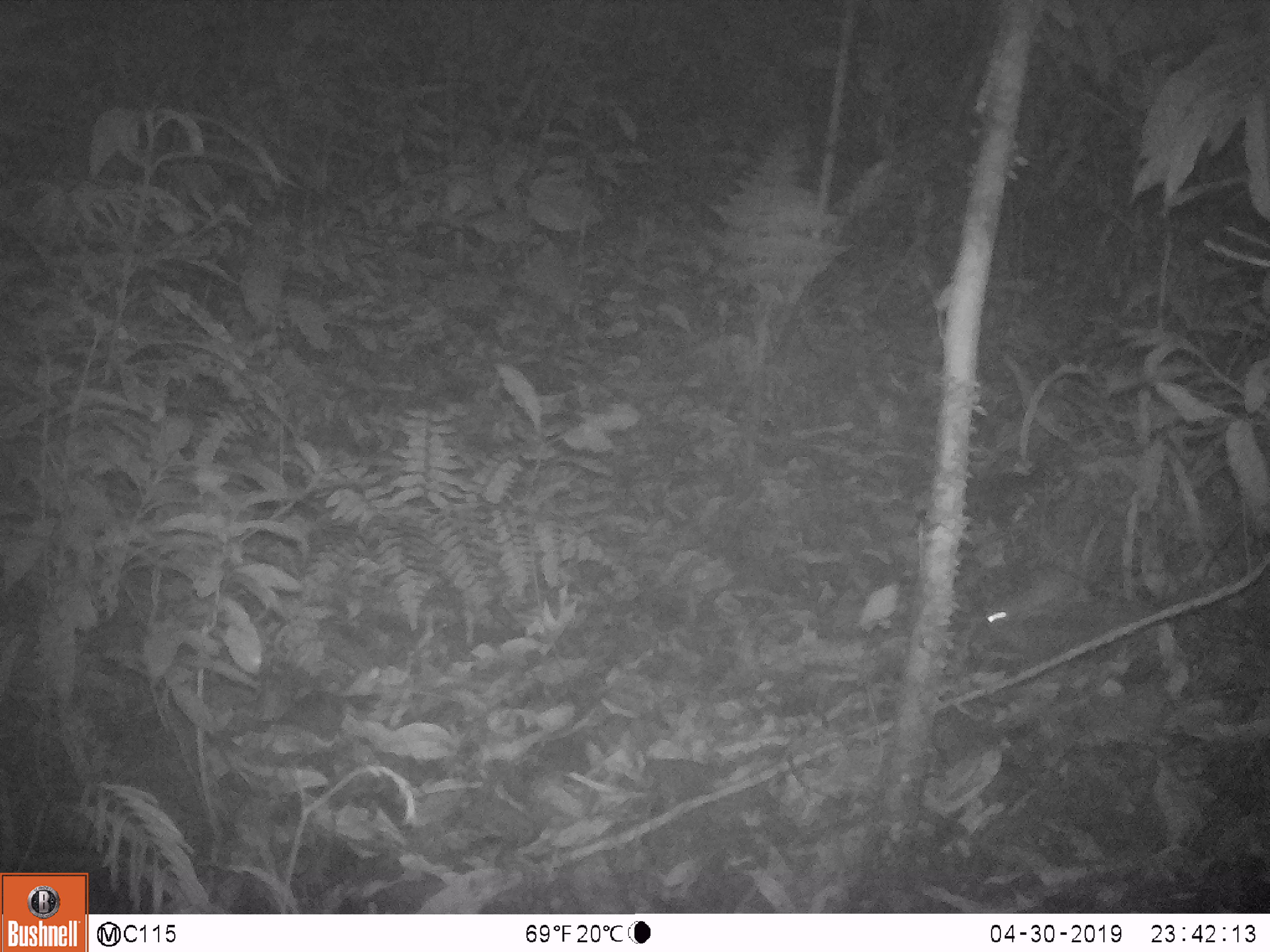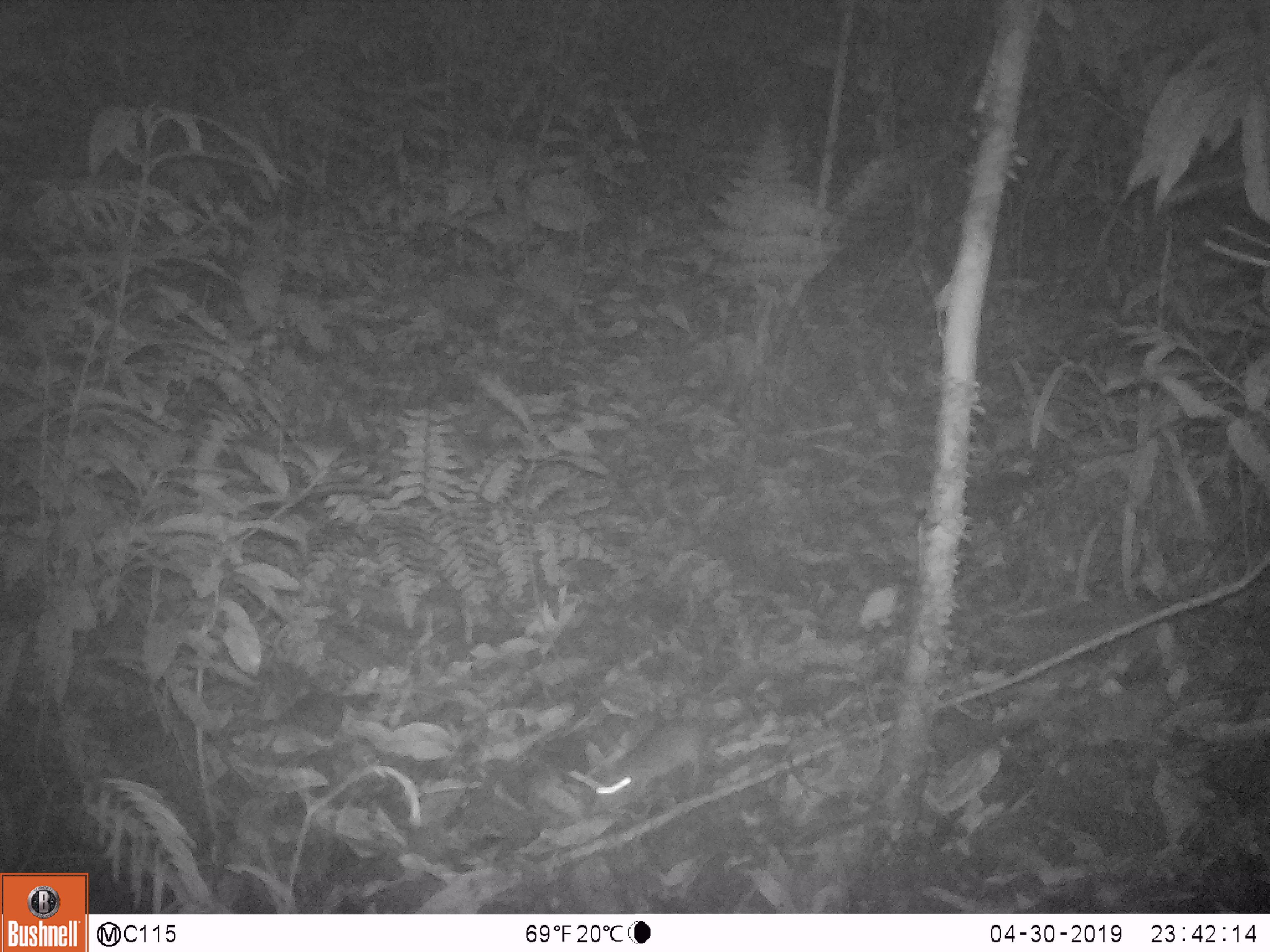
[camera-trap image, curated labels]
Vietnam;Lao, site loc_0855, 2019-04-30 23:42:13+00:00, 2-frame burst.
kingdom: Animalia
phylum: Chordata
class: Mammalia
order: Rodentia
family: Muridae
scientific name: Muridae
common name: old-world mice and rats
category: unidentified murid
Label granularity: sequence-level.